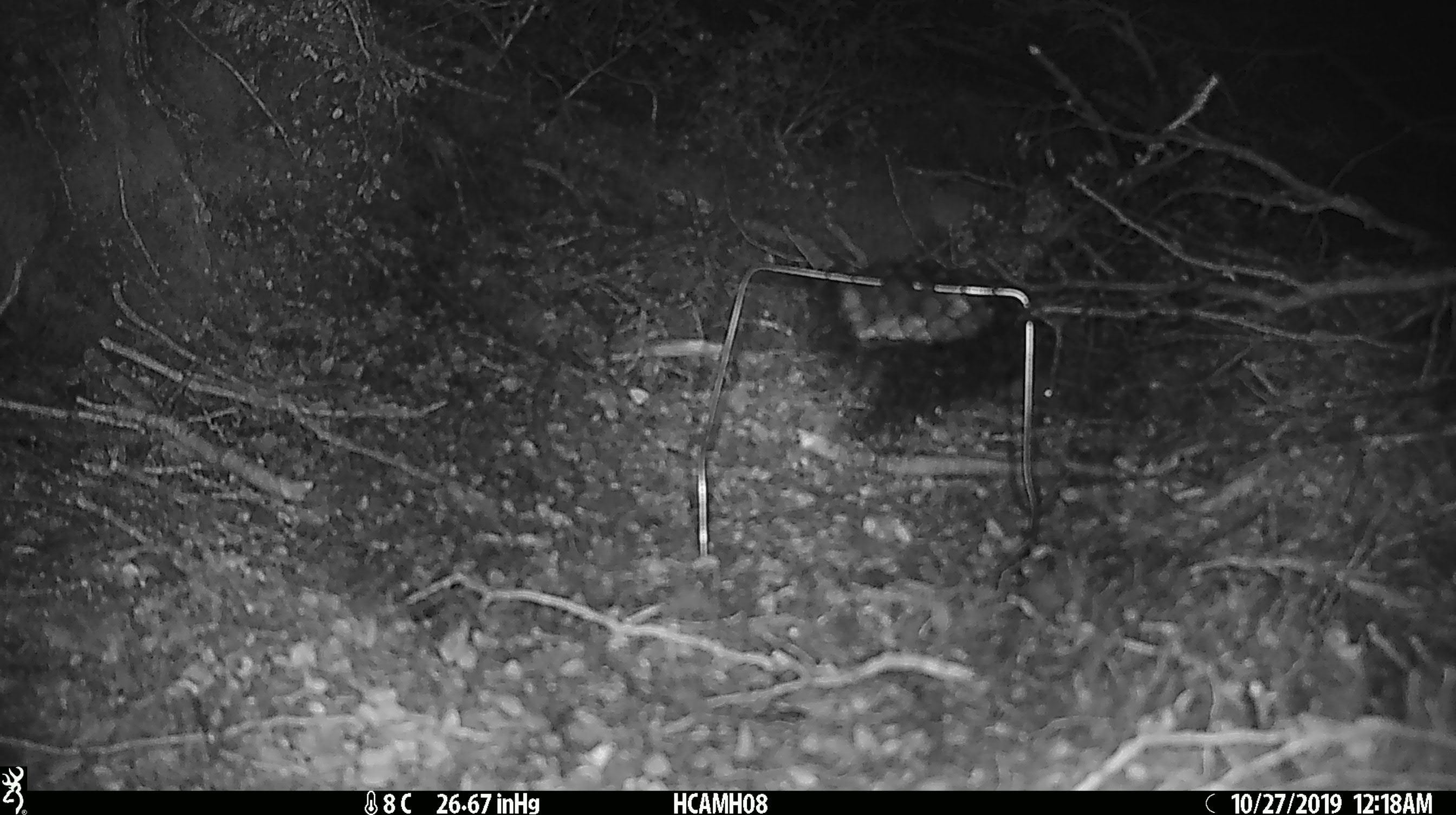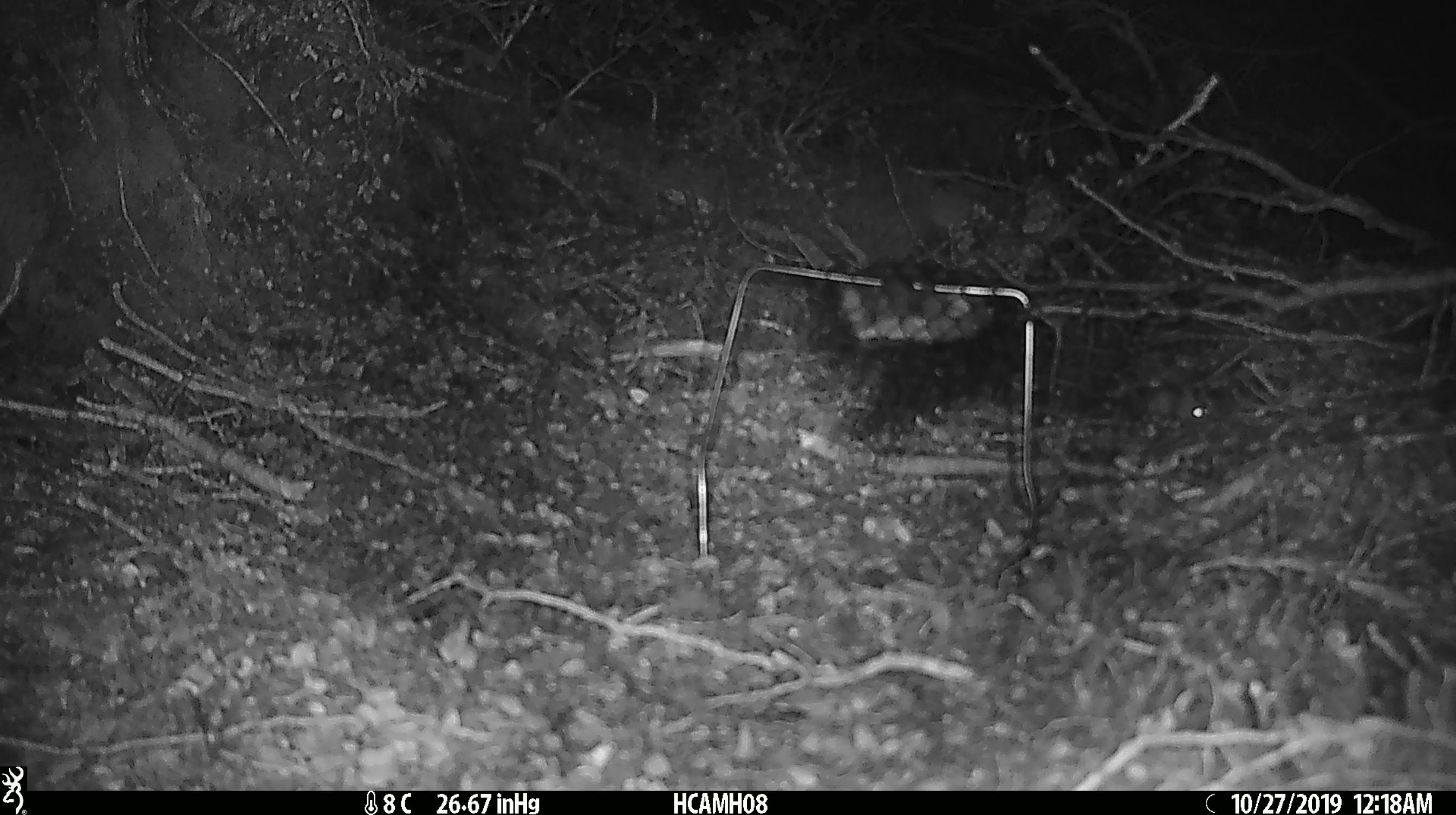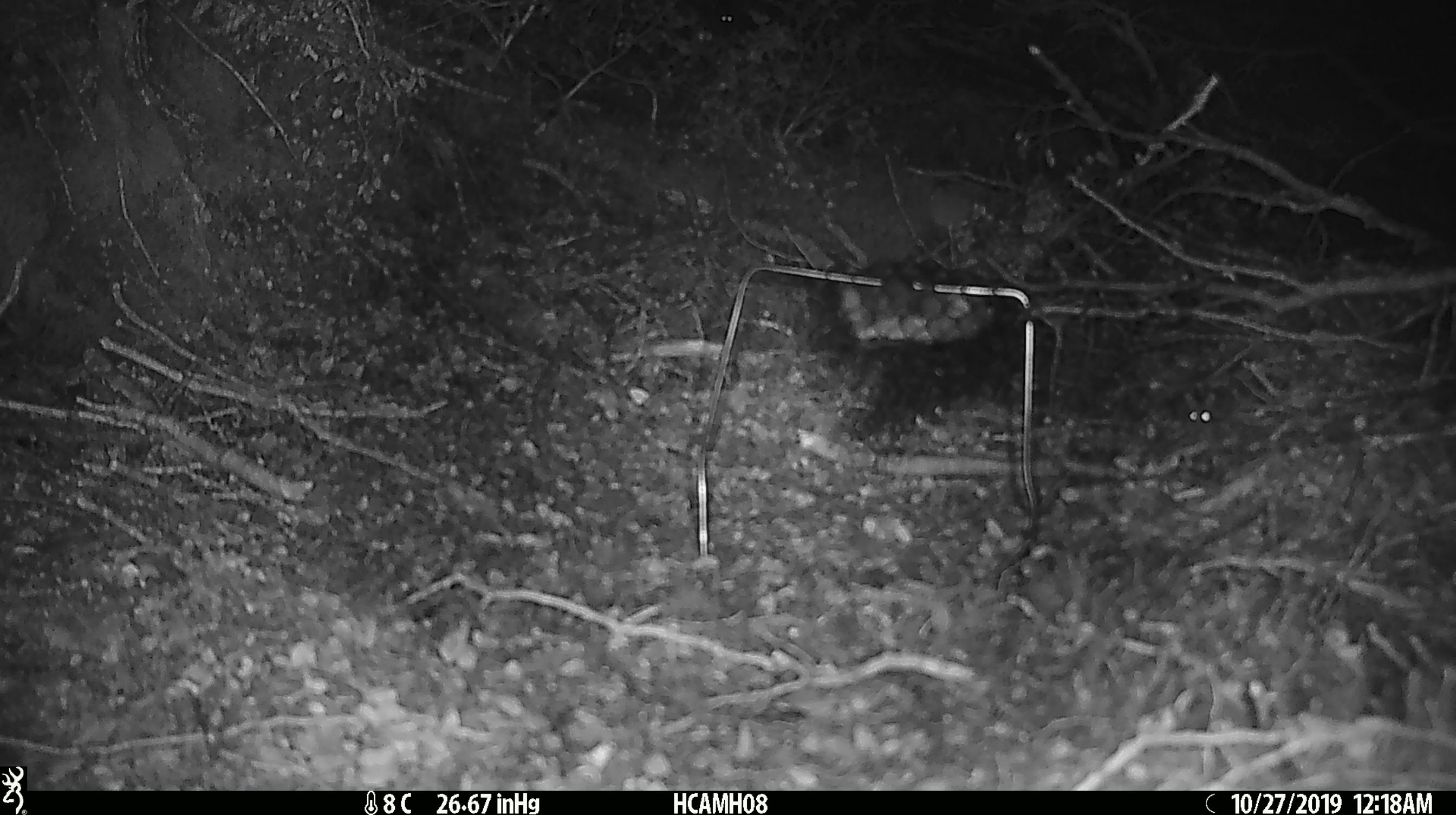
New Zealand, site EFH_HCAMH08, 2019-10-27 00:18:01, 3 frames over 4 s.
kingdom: Animalia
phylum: Chordata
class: Mammalia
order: Rodentia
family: Muridae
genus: Mus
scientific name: Mus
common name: mouse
Mouse (Mus).